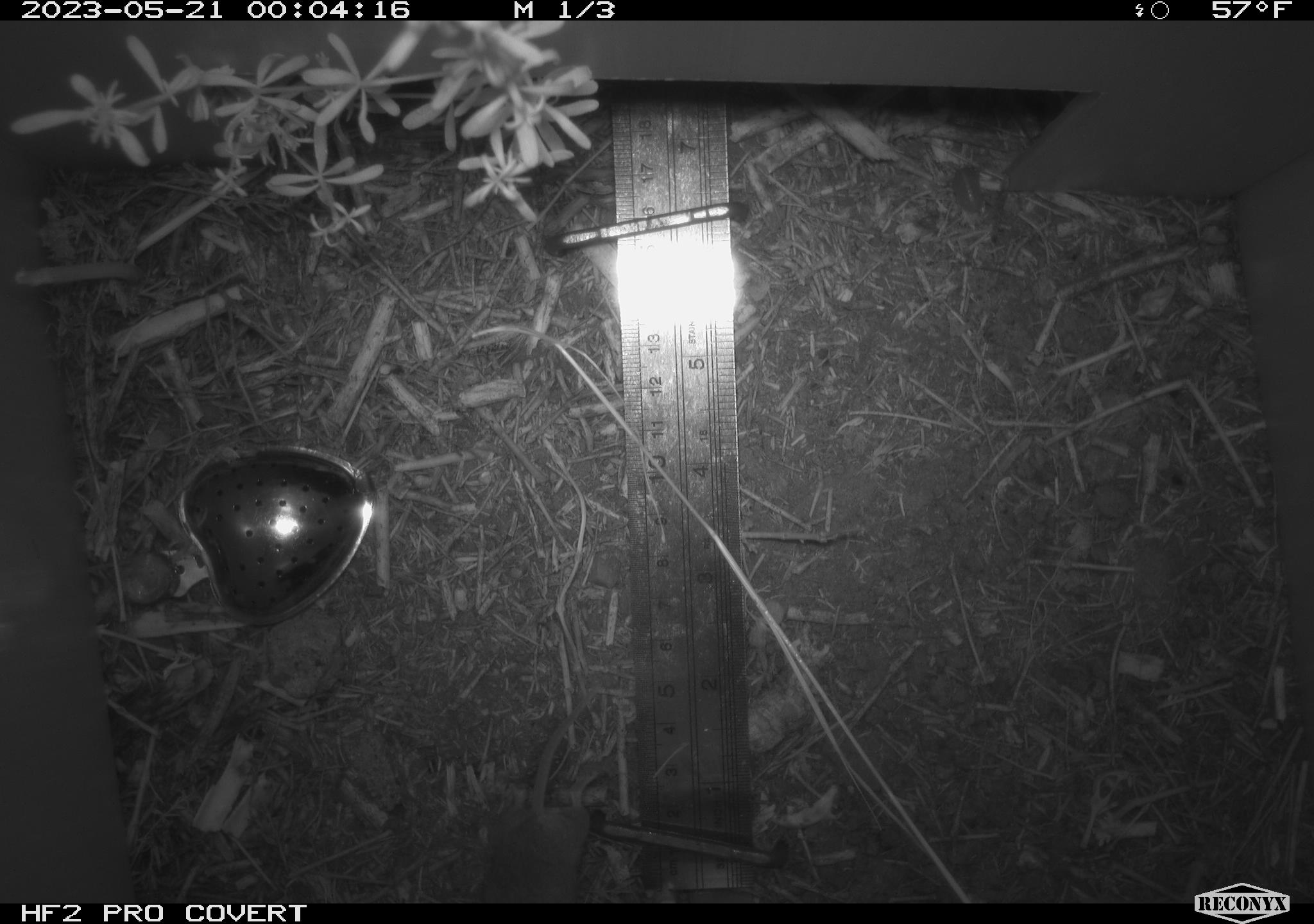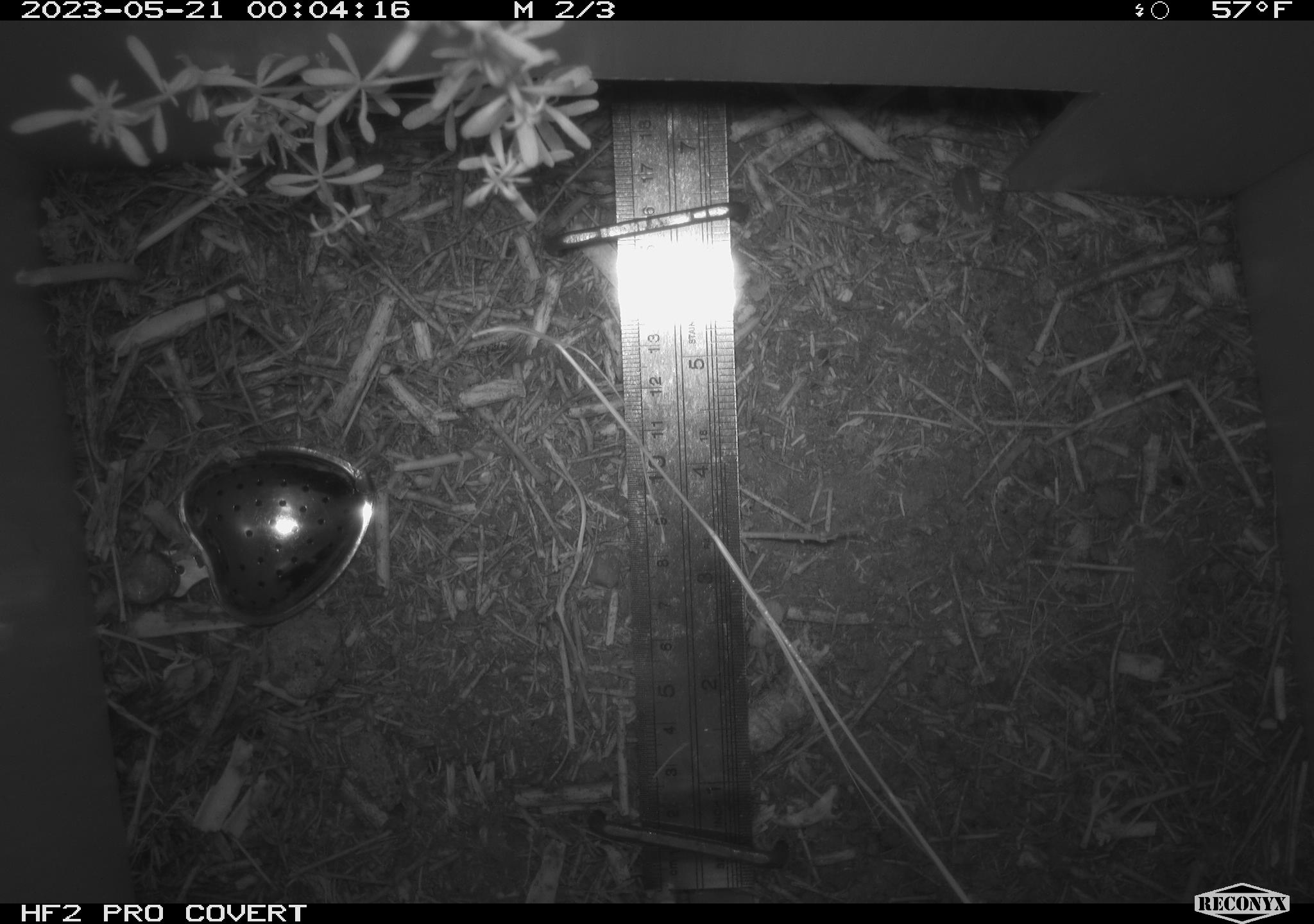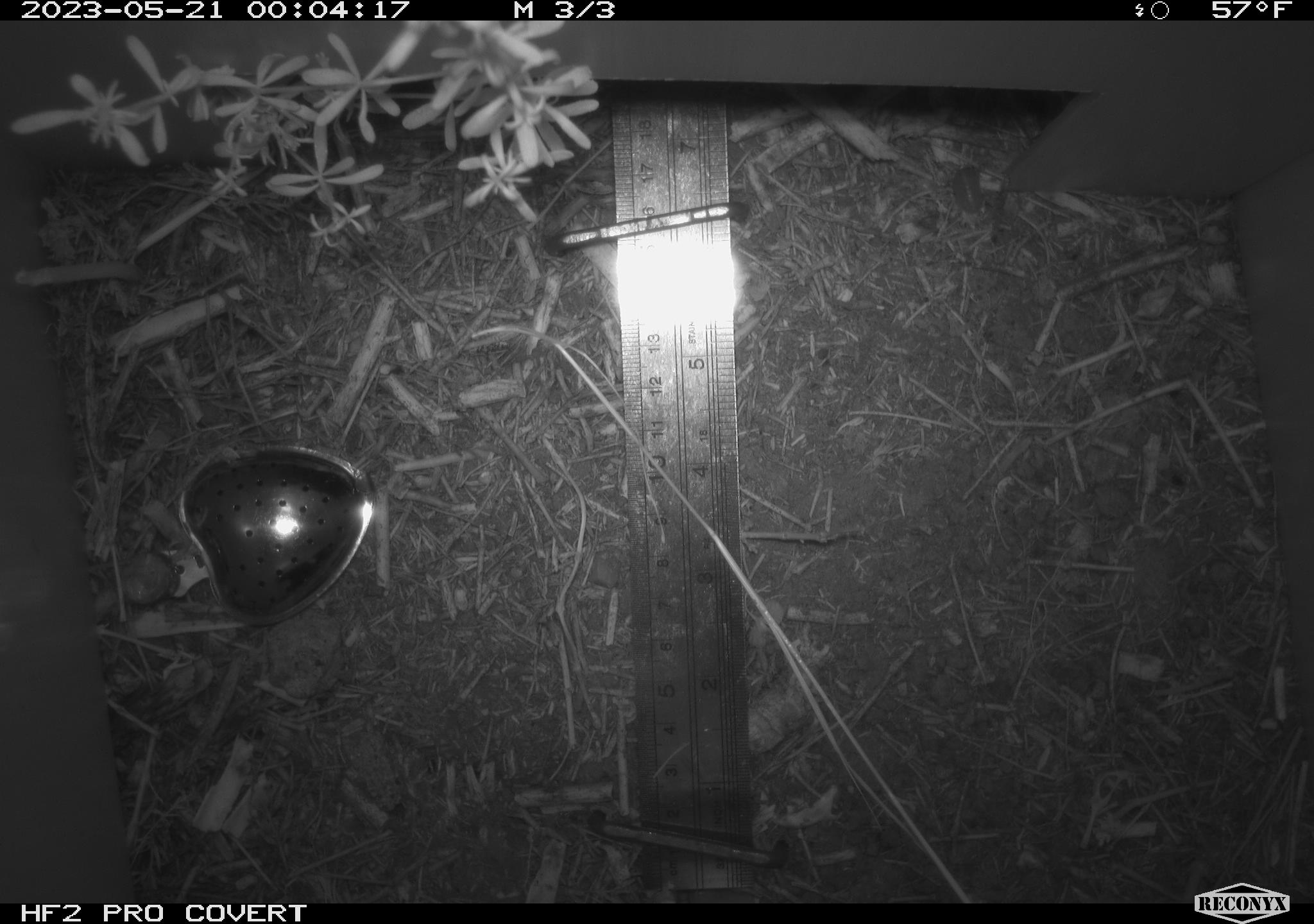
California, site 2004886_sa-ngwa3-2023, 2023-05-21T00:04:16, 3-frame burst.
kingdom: Animalia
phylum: Chordata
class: Mammalia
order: Rodentia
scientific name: Rodentia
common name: mouse species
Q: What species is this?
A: Mouse species (Rodentia).